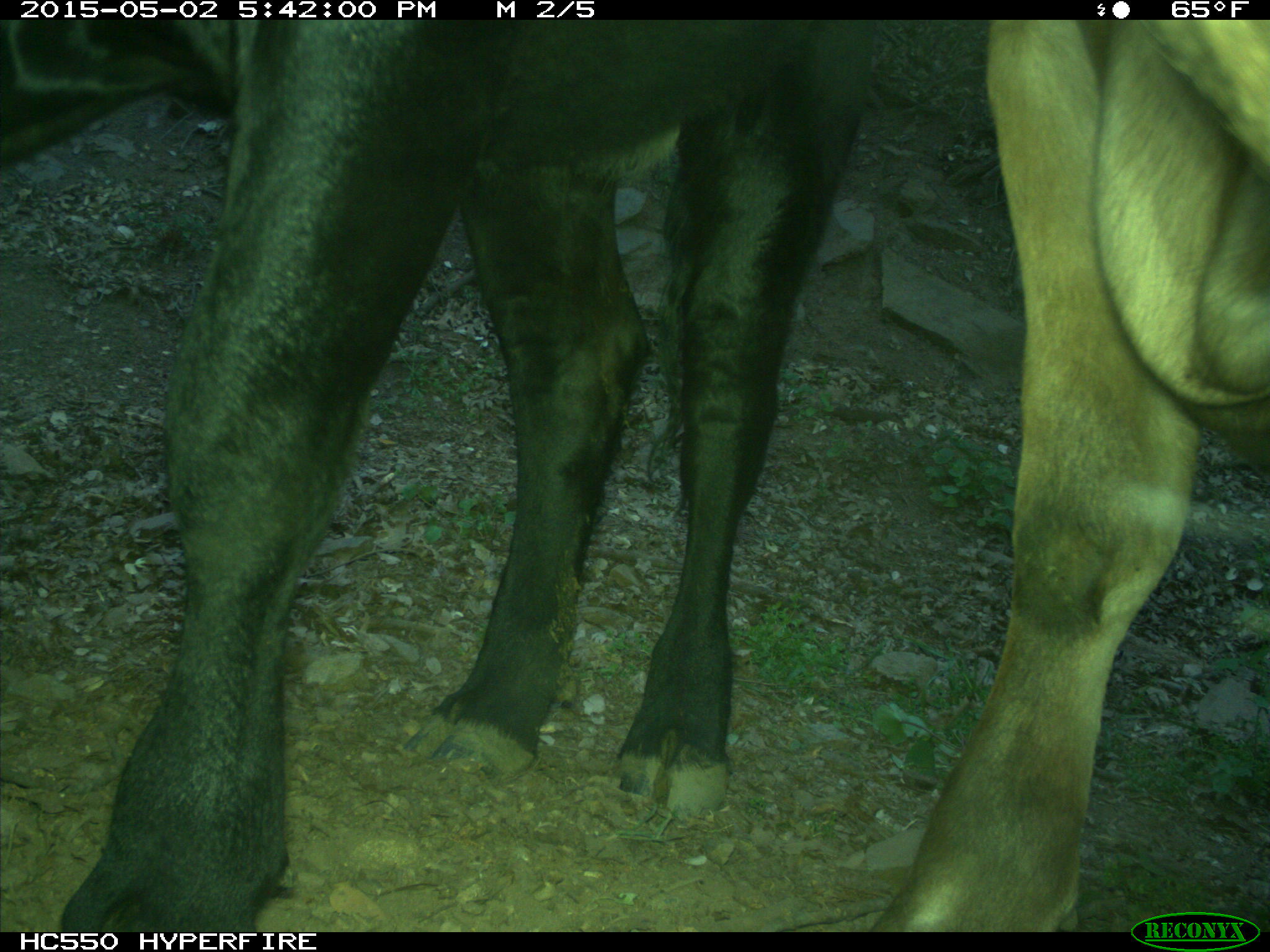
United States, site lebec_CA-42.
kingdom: Animalia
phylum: Chordata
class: Mammalia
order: Artiodactyla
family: Bovidae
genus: Bos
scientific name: Bos taurus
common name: domestic cow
Bos taurus (domestic cow).